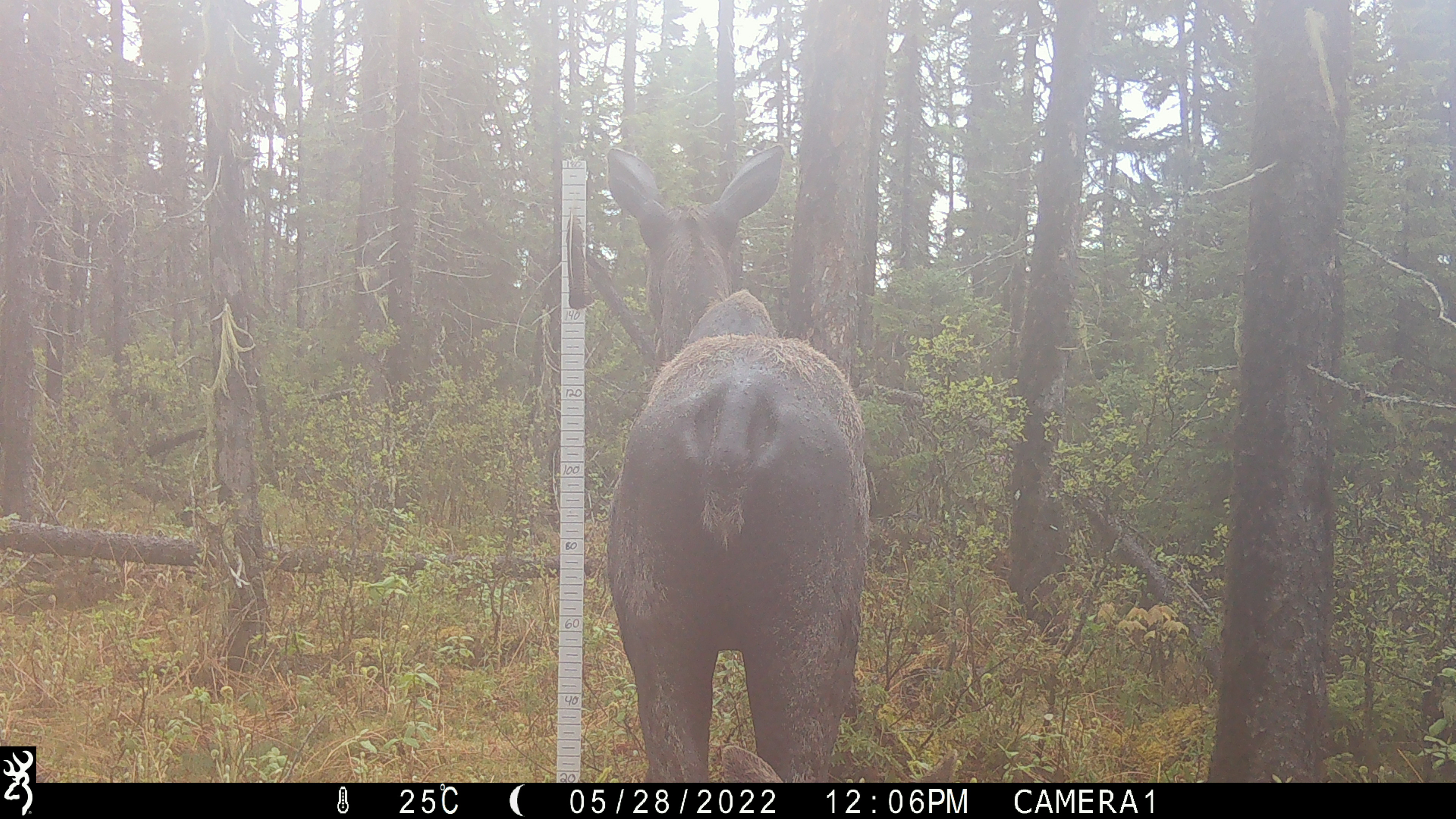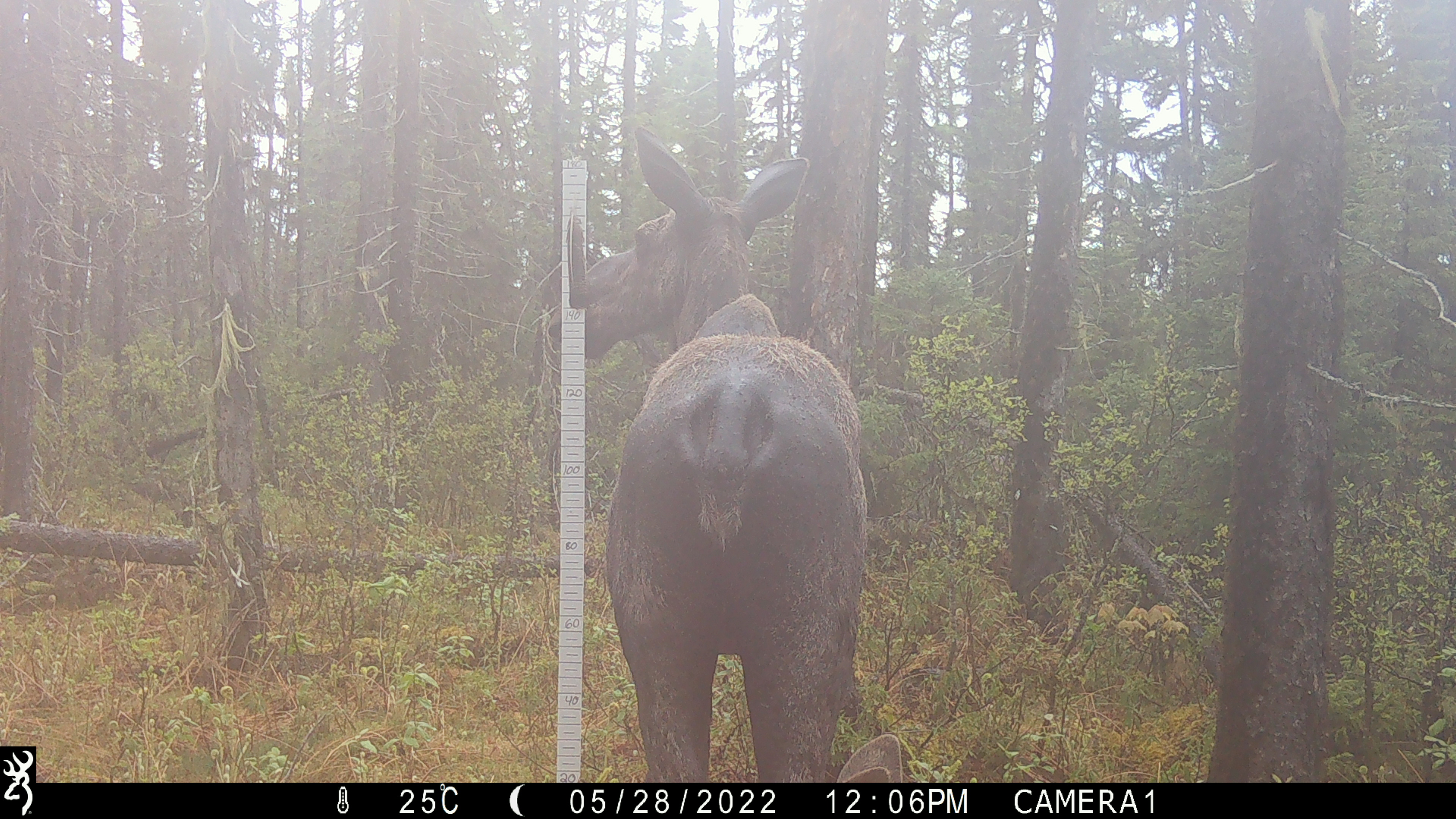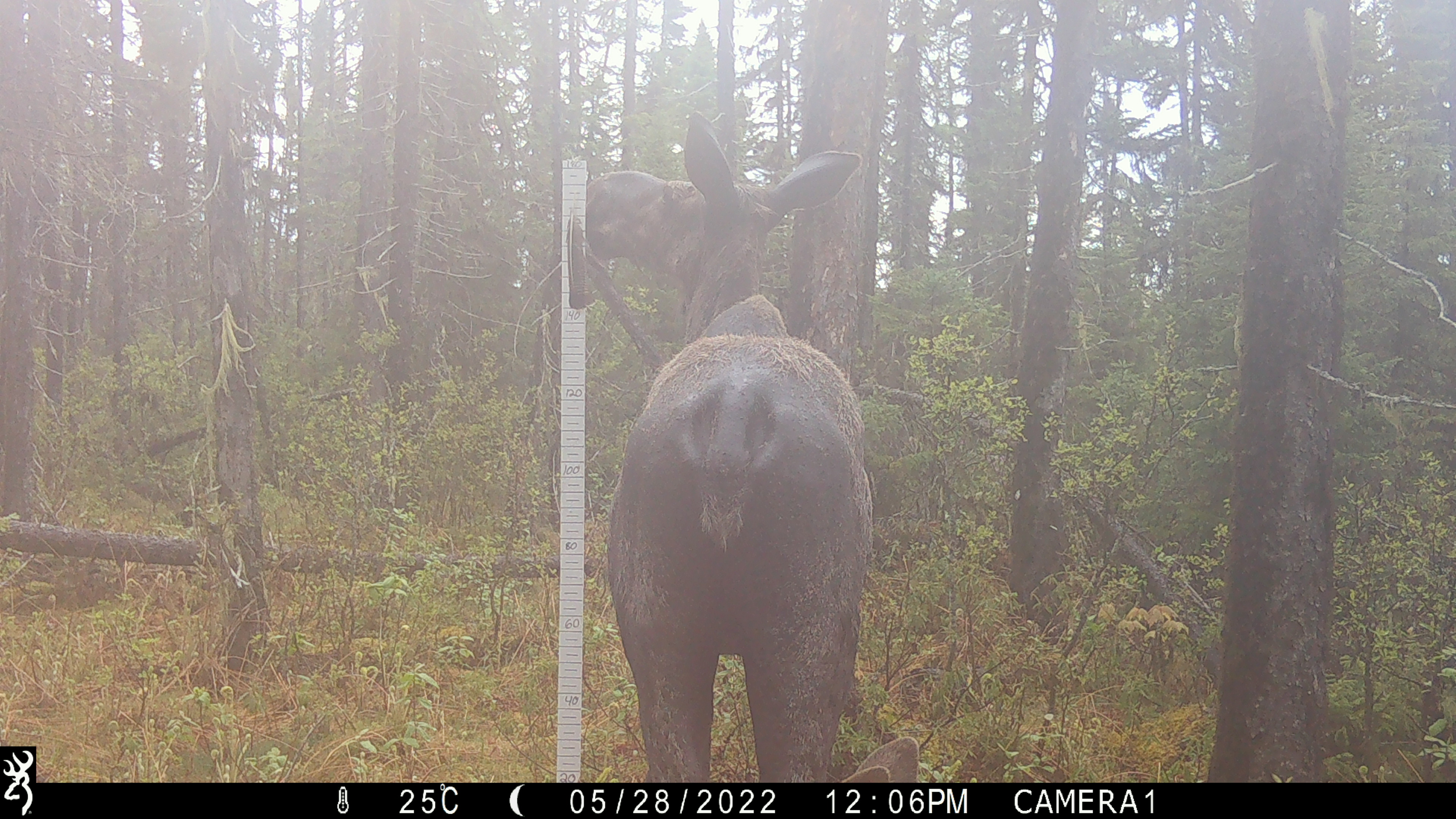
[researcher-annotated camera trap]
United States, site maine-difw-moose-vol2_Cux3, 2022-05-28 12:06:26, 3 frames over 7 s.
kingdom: Animalia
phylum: Chordata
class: Mammalia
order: Artiodactyla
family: Cervidae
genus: Alces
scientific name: Alces alces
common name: moose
Moose (Alces alces).